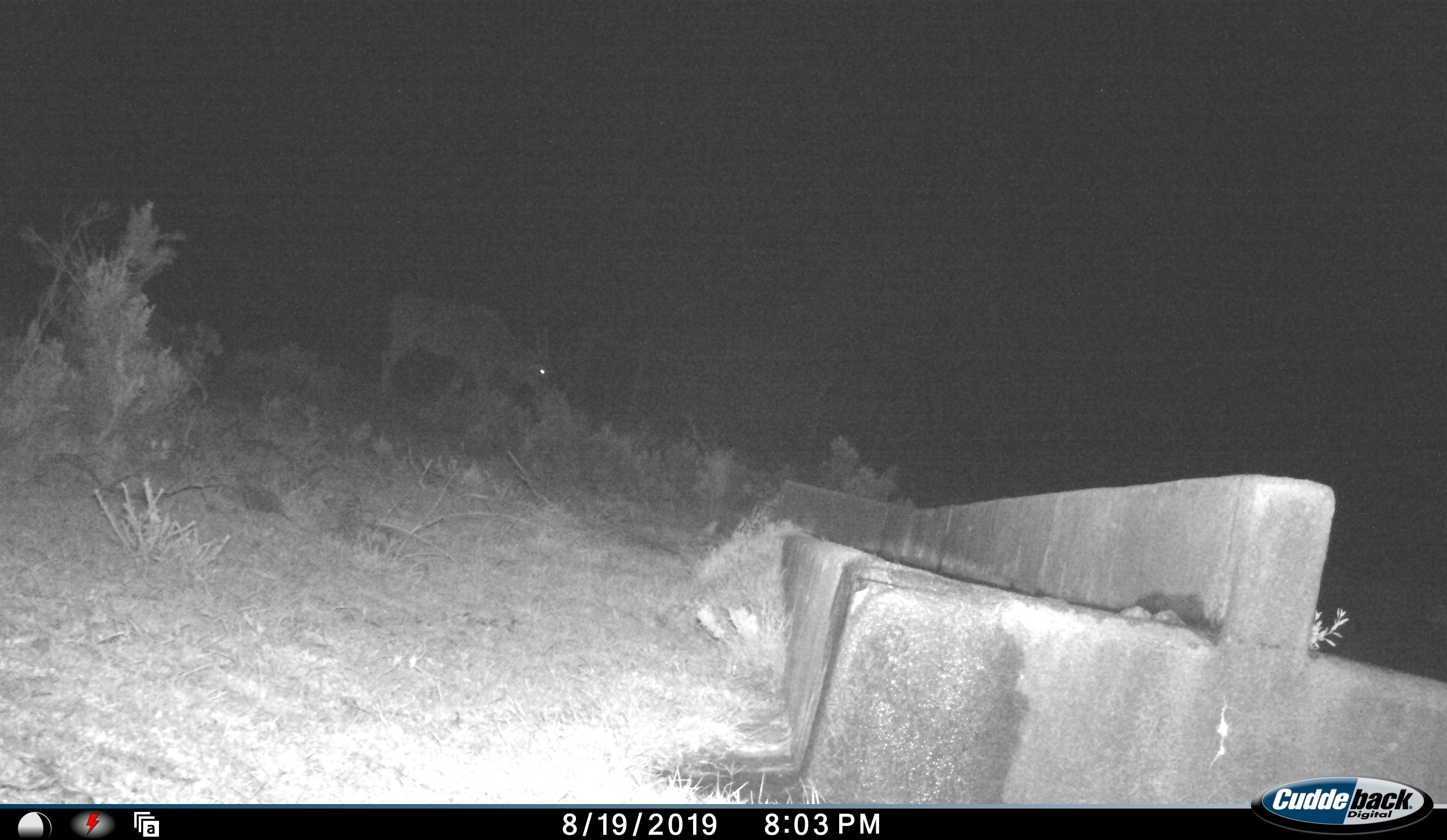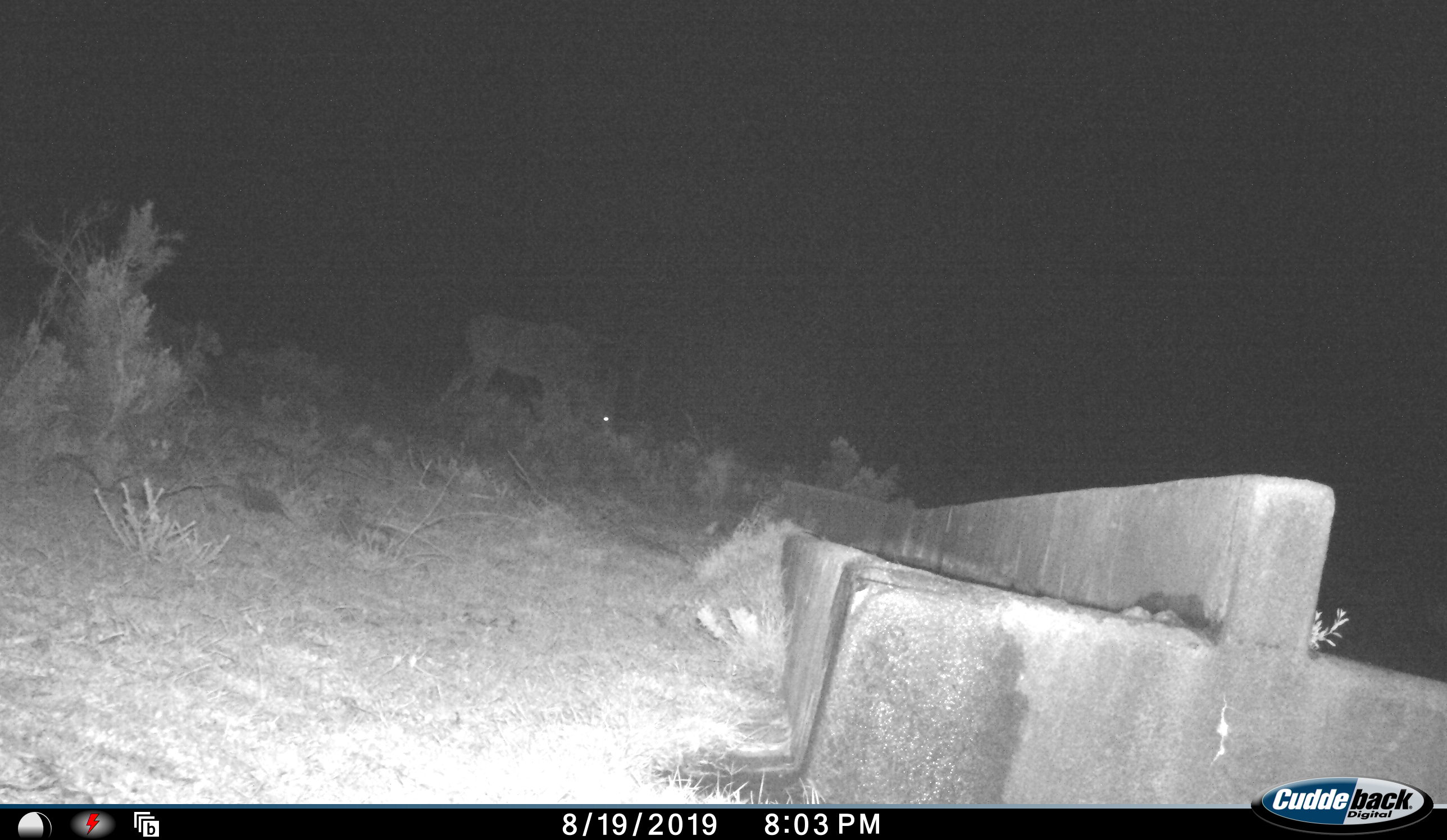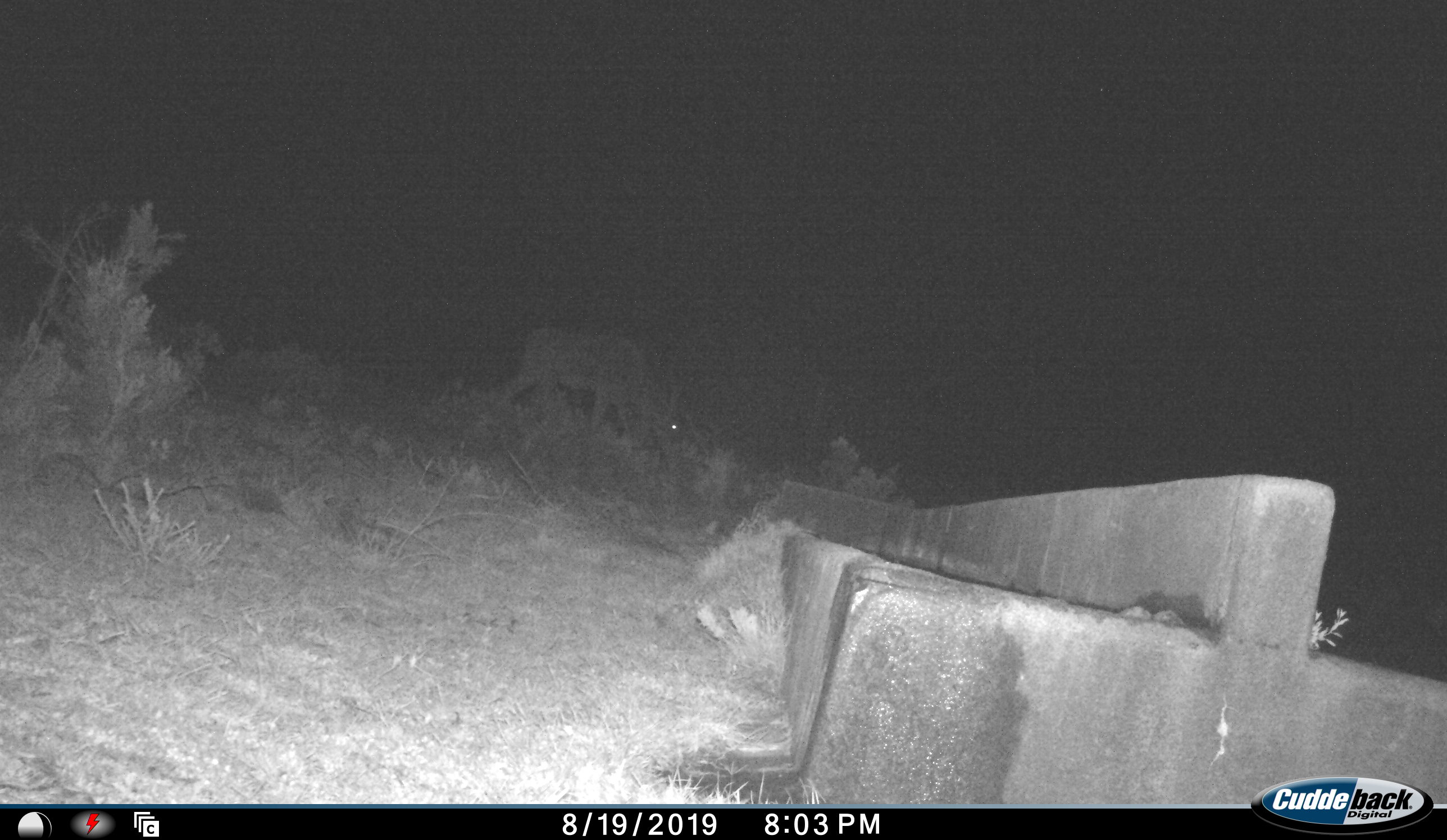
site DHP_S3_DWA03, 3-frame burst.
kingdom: Animalia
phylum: Chordata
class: Mammalia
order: Artiodactyla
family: Bovidae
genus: Tragelaphus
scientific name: Tragelaphus oryx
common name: eland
Eland (Tragelaphus oryx), count 1. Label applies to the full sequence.